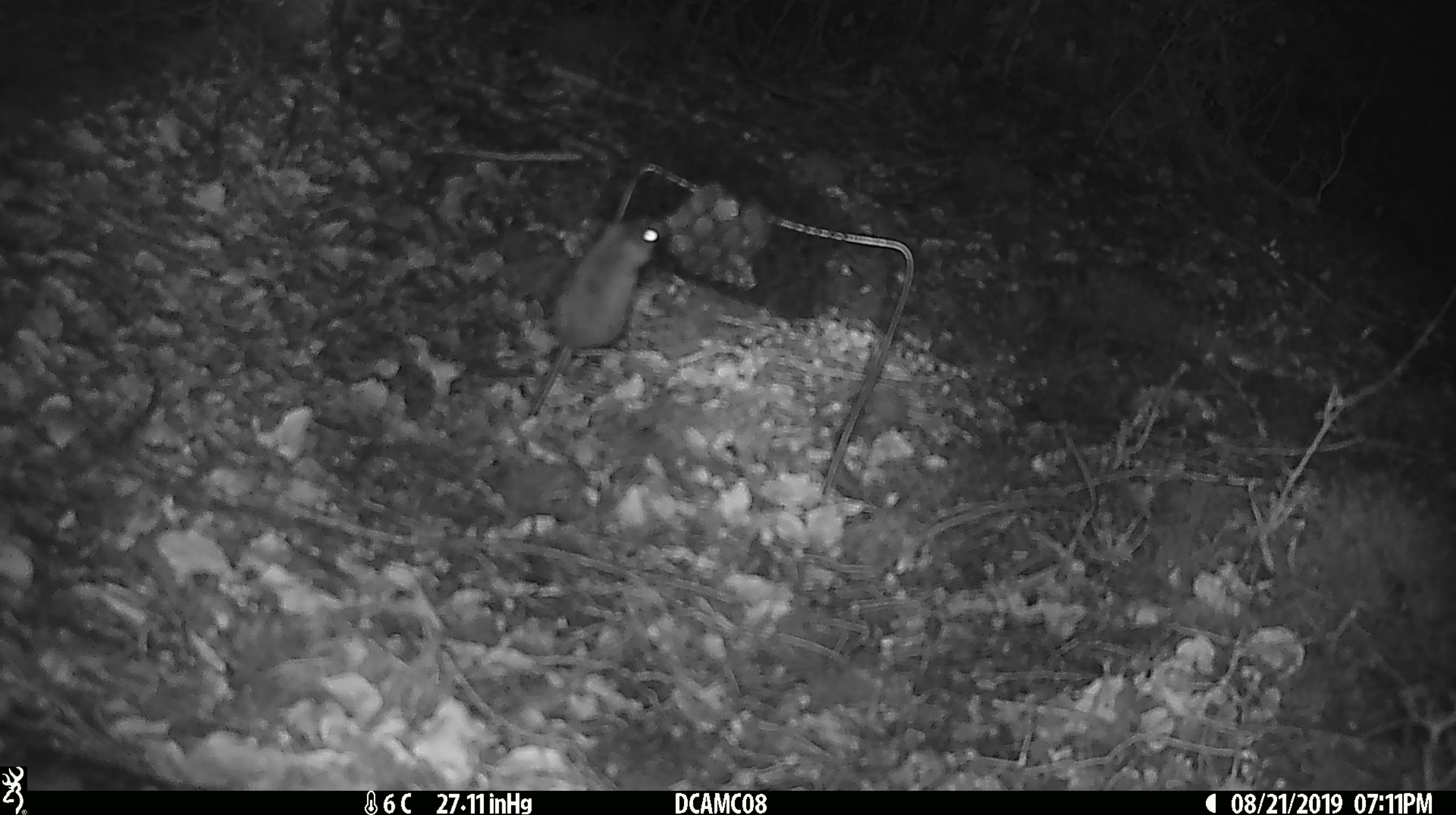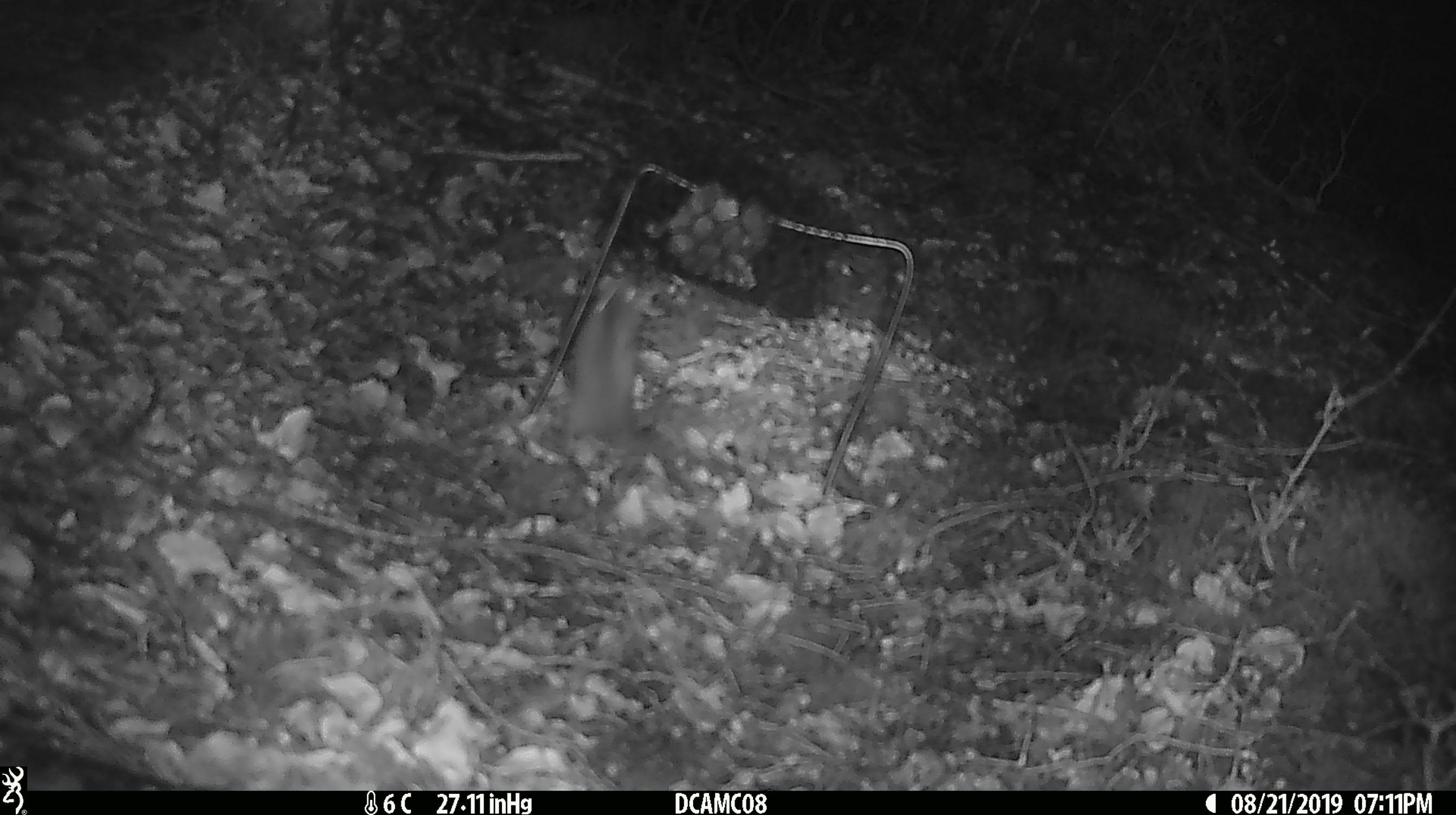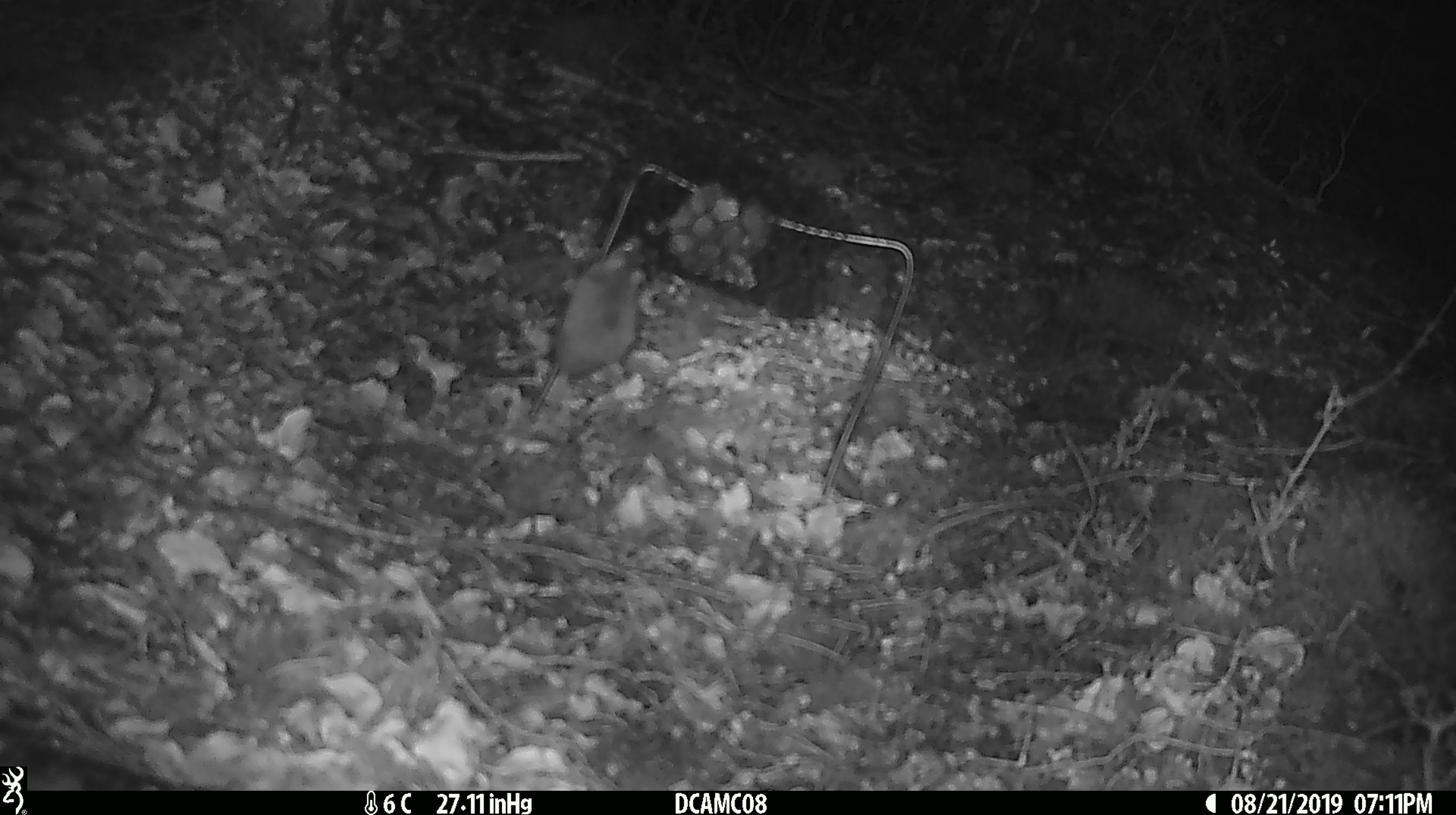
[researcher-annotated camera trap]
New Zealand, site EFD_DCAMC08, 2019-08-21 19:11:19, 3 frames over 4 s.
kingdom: Animalia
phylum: Chordata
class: Mammalia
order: Rodentia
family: Muridae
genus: Mus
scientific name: Mus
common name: mouse